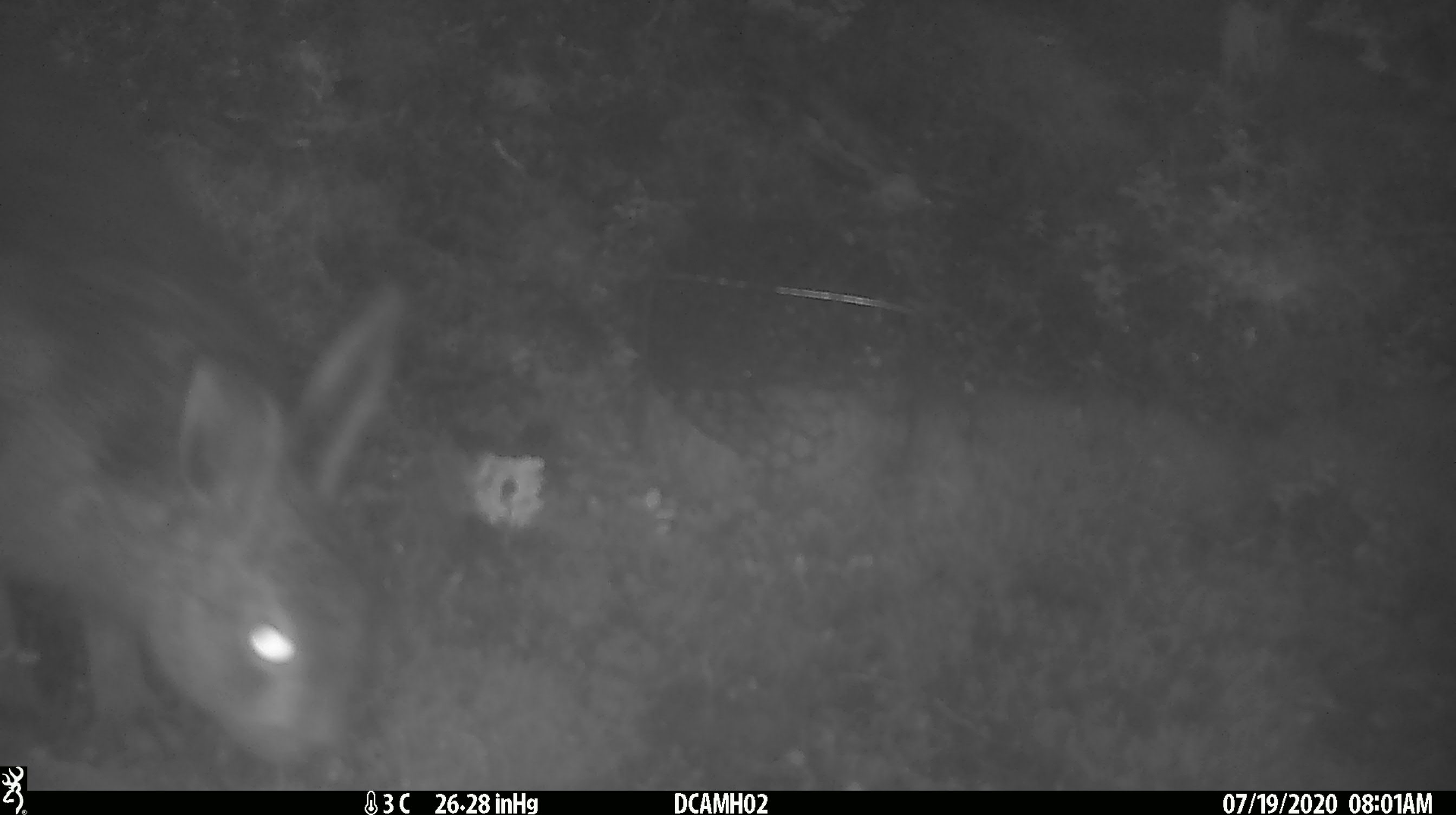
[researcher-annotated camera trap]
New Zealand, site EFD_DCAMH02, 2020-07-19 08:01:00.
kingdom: Animalia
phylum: Chordata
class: Mammalia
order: Lagomorpha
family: Leporidae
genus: Lepus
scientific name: Lepus europaeus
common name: brown hare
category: hare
Hare (brown hare) (Lepus europaeus).